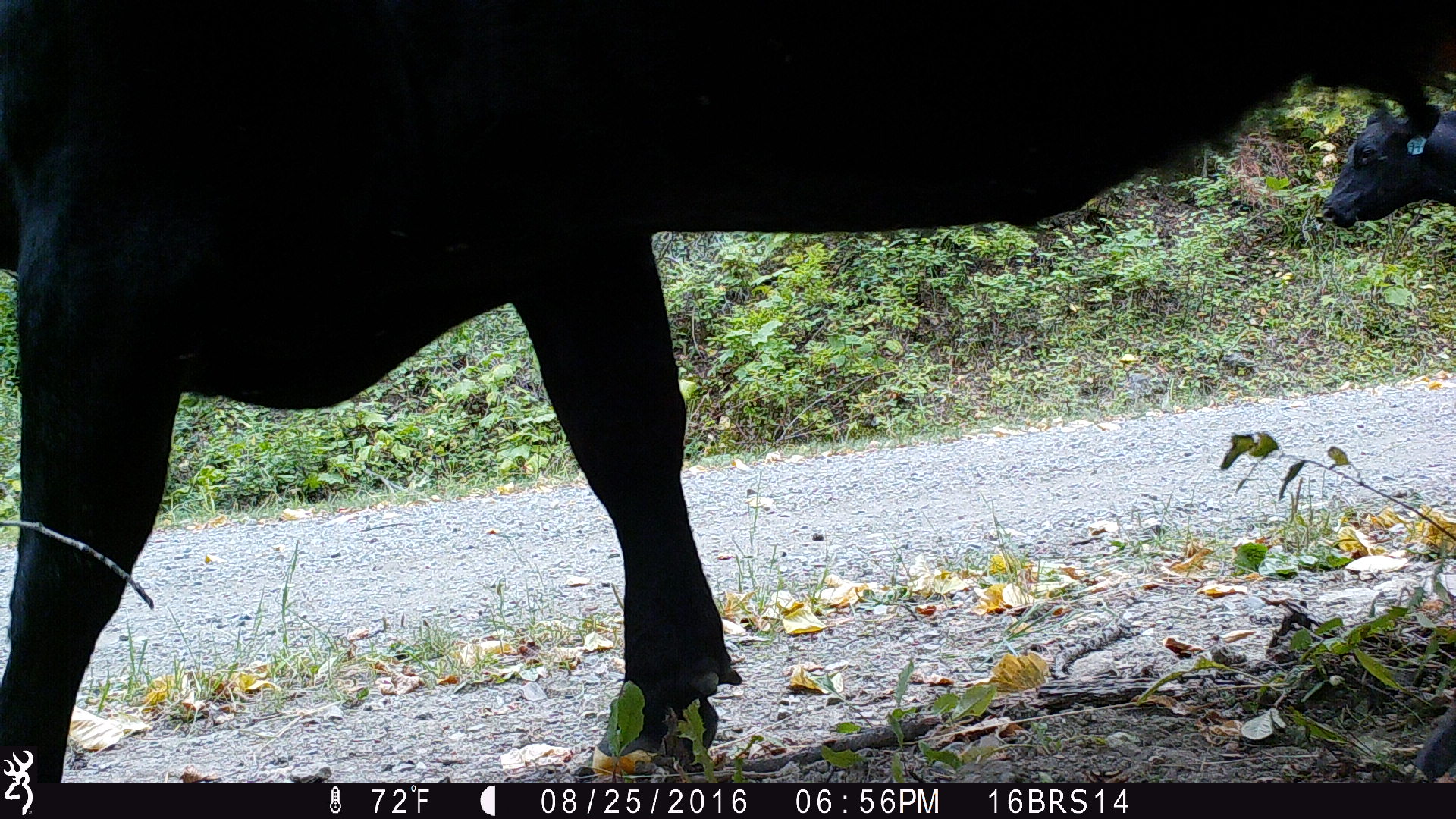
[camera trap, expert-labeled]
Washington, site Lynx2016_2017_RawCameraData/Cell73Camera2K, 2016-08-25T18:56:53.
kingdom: Animalia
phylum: Chordata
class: Mammalia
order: Artiodactyla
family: Bovidae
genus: Bos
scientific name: Bos taurus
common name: domestic cattle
Domestic cattle (Bos taurus). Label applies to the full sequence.